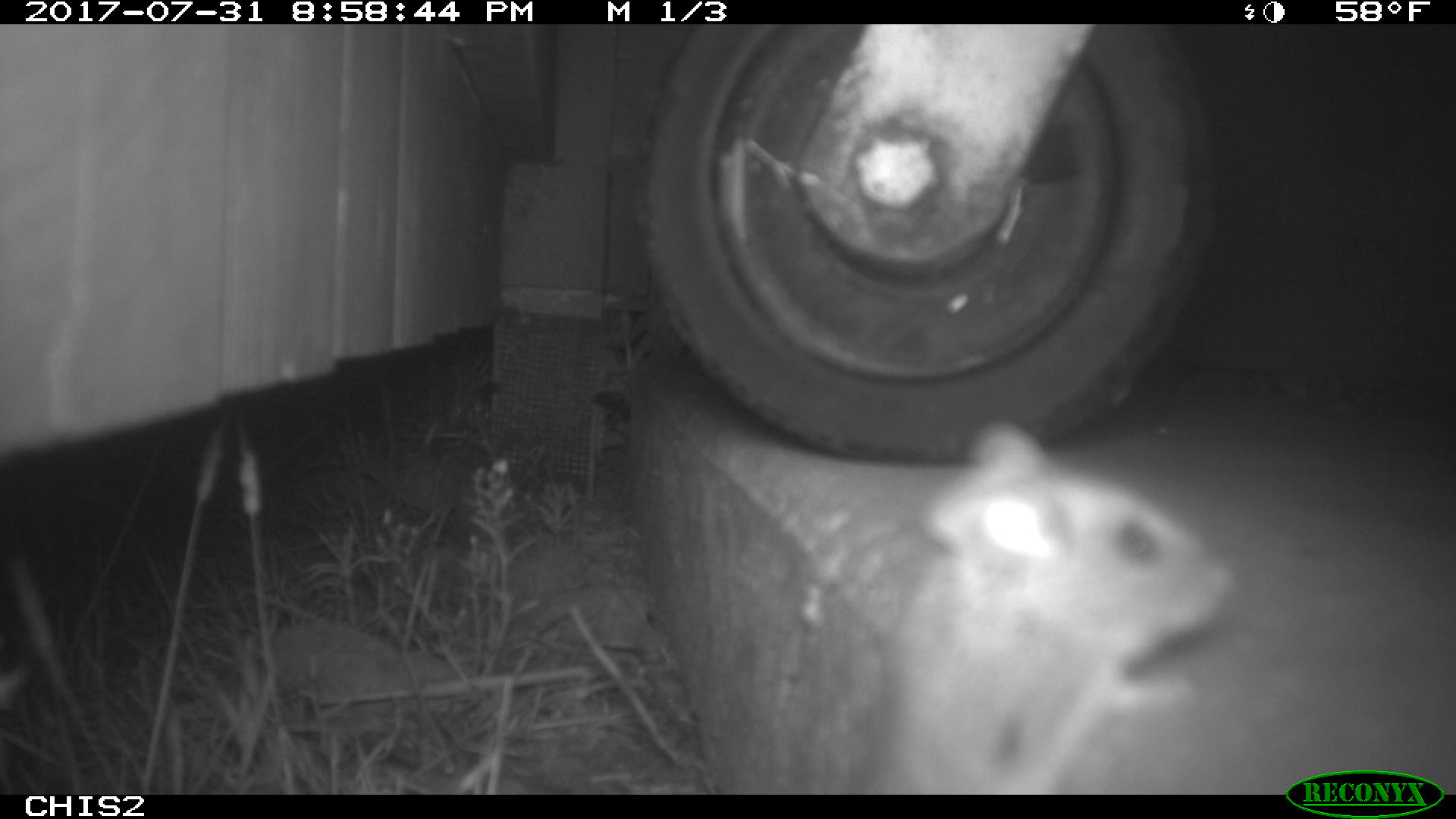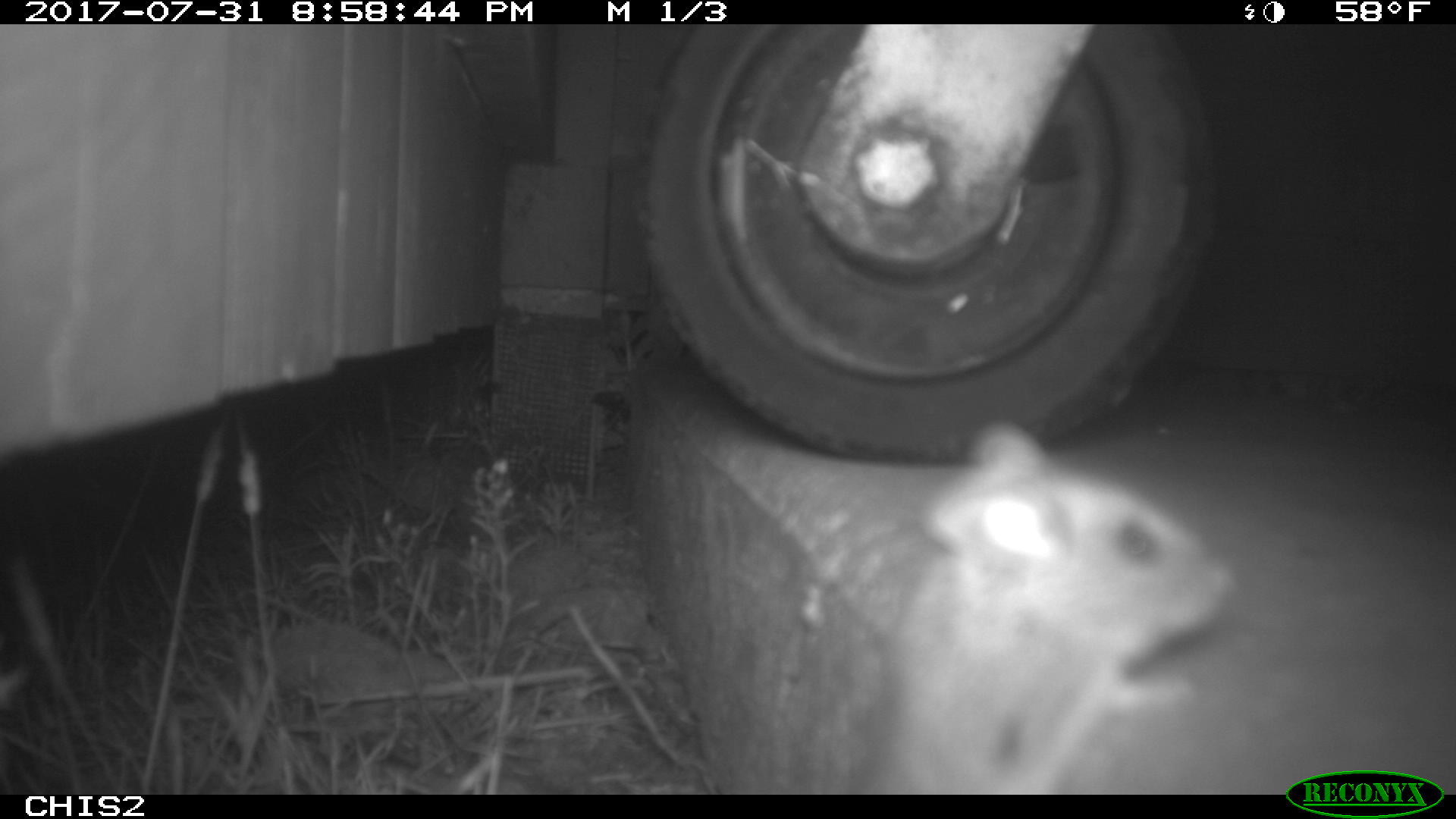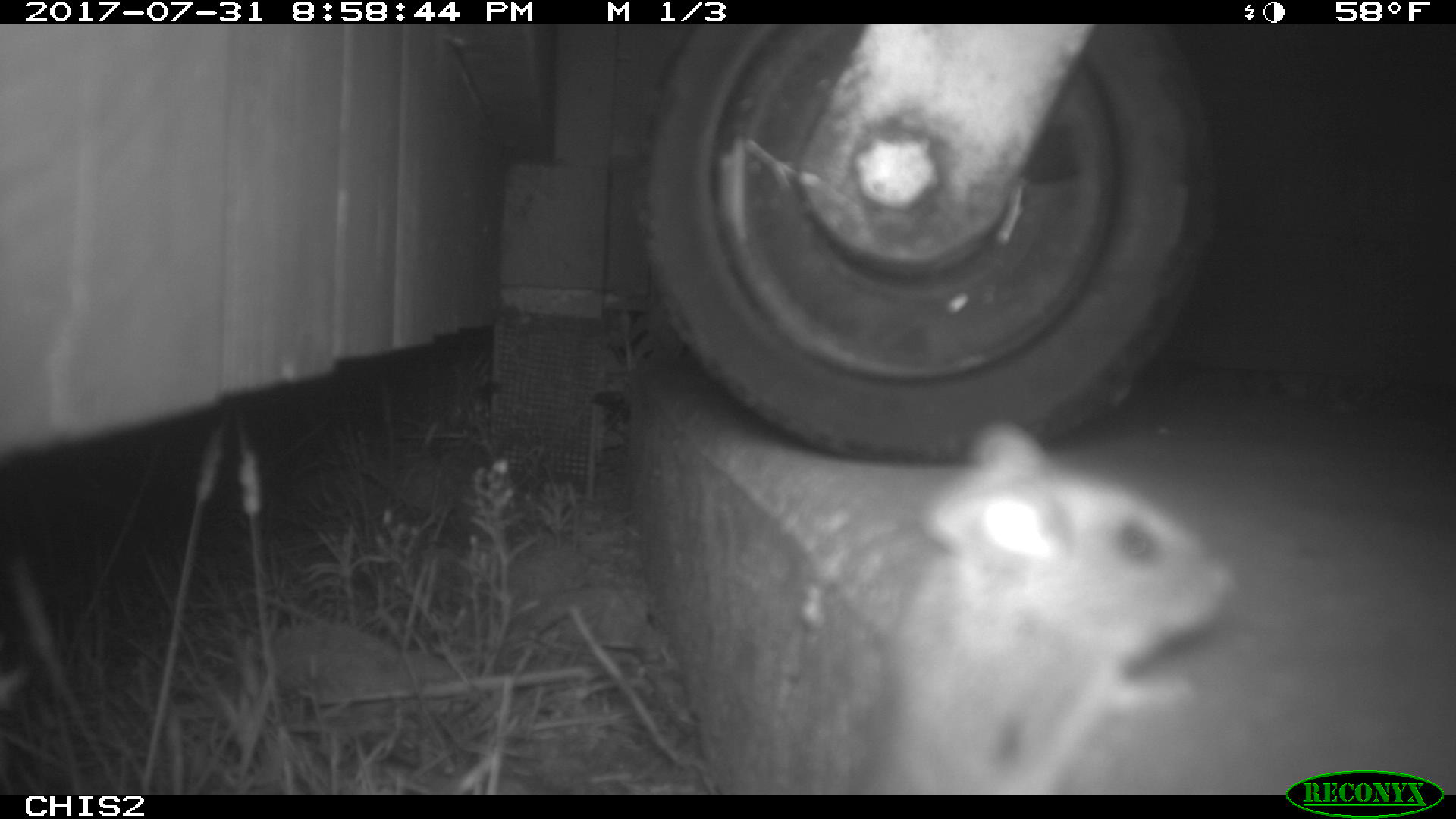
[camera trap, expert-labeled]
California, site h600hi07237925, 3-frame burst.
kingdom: Animalia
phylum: Chordata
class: Mammalia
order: Rodentia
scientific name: Rodentia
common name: rodent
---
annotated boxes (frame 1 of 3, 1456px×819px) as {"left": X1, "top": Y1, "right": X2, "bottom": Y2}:
rodent: {"left": 850, "top": 418, "right": 1237, "bottom": 795}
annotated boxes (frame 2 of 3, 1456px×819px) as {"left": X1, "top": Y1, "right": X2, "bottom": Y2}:
rodent: {"left": 841, "top": 418, "right": 1235, "bottom": 793}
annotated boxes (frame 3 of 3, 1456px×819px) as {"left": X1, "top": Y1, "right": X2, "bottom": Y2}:
rodent: {"left": 858, "top": 421, "right": 1226, "bottom": 796}